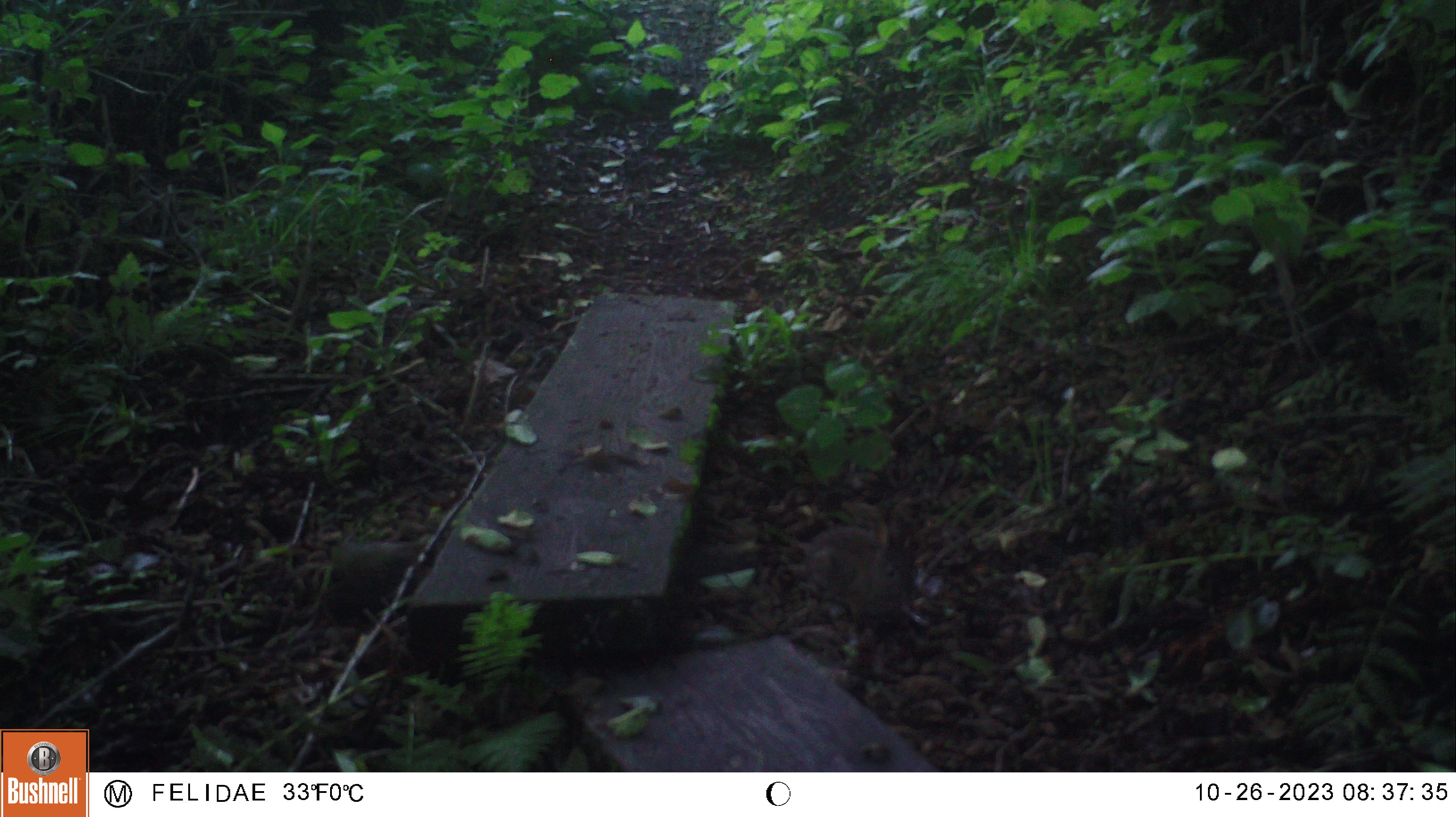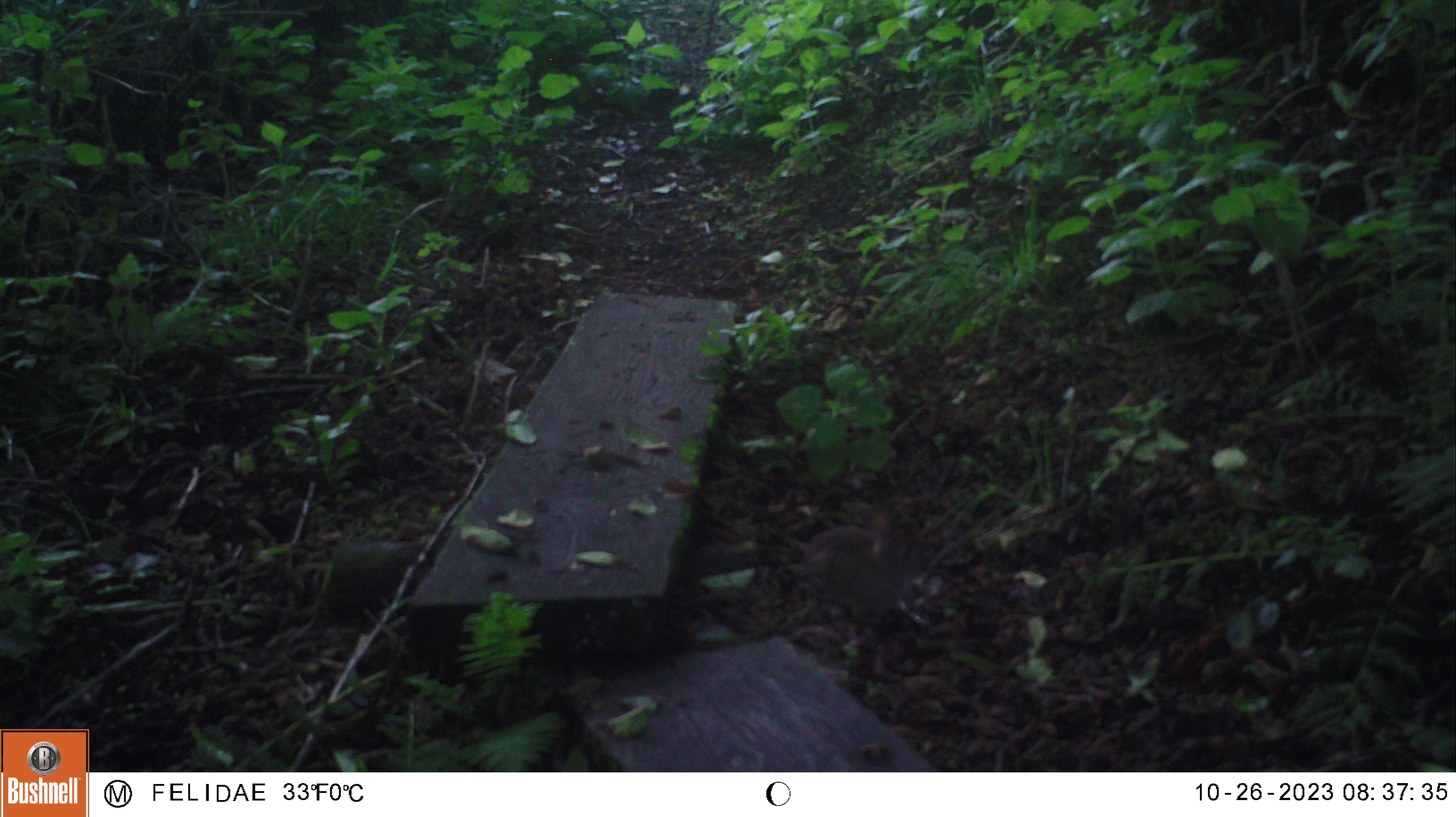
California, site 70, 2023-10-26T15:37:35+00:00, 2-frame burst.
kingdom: Animalia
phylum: Chordata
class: Mammalia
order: Lagomorpha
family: Leporidae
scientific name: Leporidae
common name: rabbit